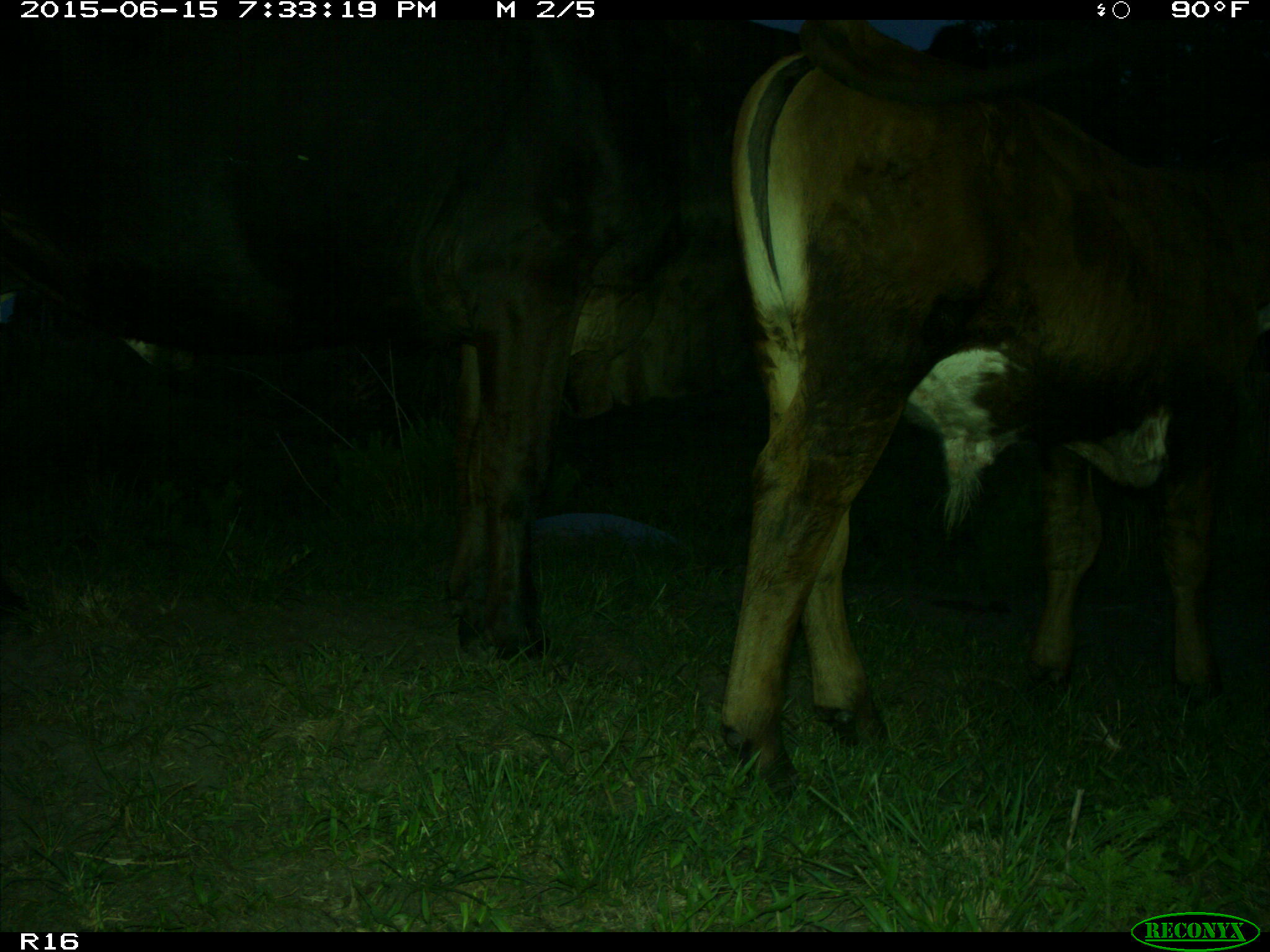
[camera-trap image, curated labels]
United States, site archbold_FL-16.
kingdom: Animalia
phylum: Chordata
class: Mammalia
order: Artiodactyla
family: Bovidae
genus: Bos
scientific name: Bos taurus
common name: domestic cow